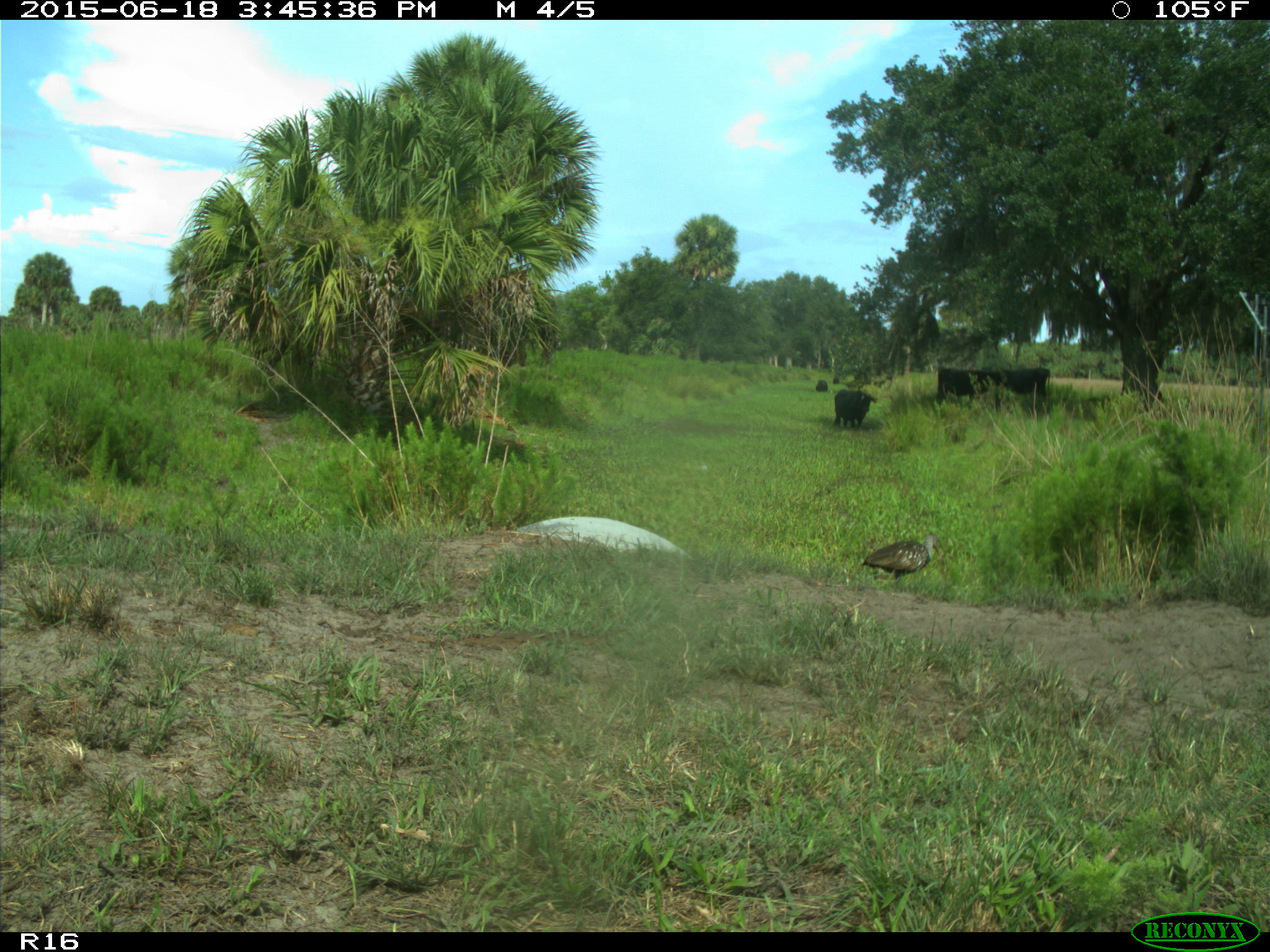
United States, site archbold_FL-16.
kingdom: Animalia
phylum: Chordata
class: Mammalia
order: Artiodactyla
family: Bovidae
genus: Bos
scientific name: Bos taurus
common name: domestic cow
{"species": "Bos taurus (domestic cow)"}